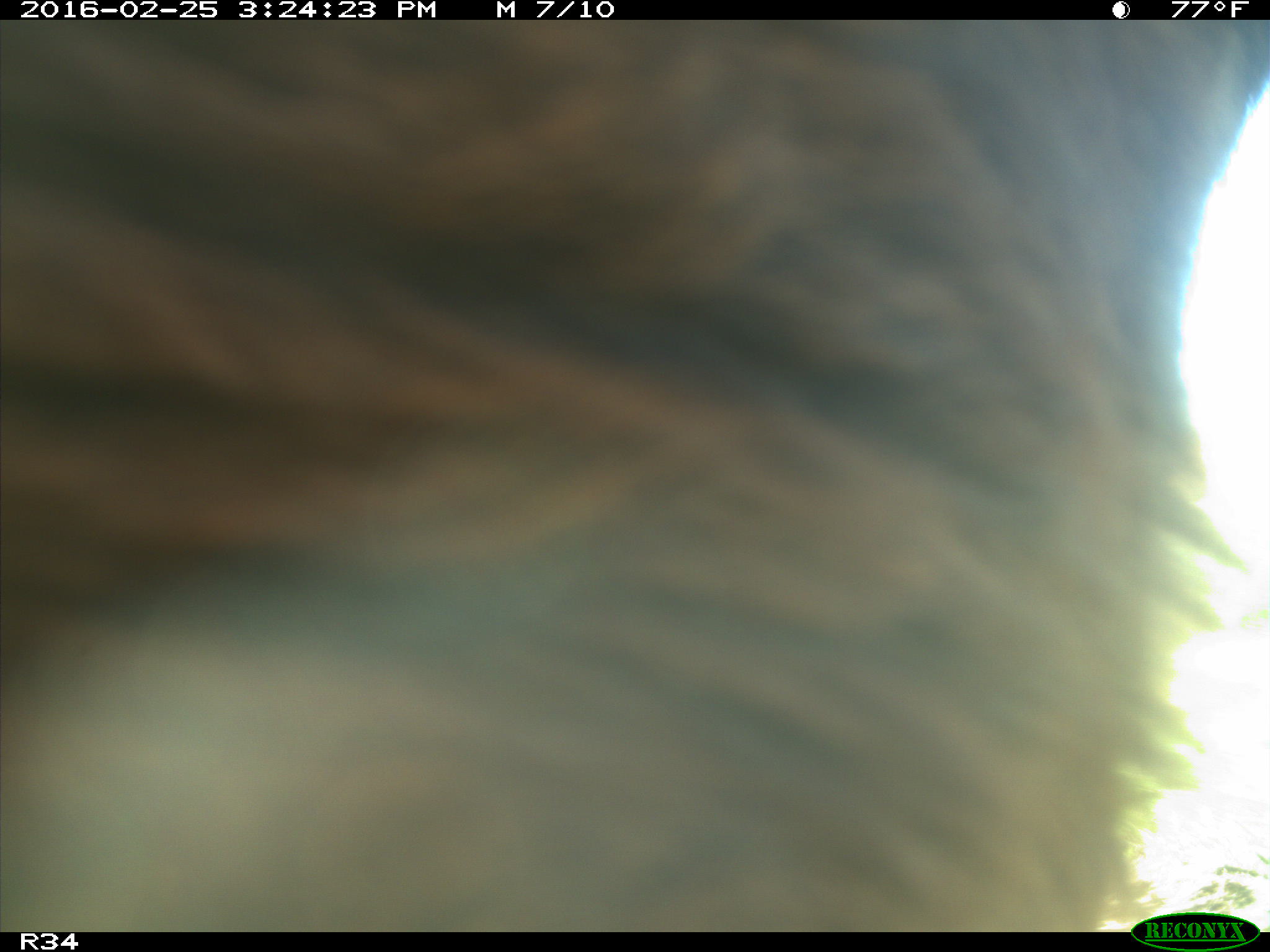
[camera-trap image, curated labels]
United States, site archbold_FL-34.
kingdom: Animalia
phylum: Chordata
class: Mammalia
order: Artiodactyla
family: Bovidae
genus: Bos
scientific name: Bos taurus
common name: domestic cow